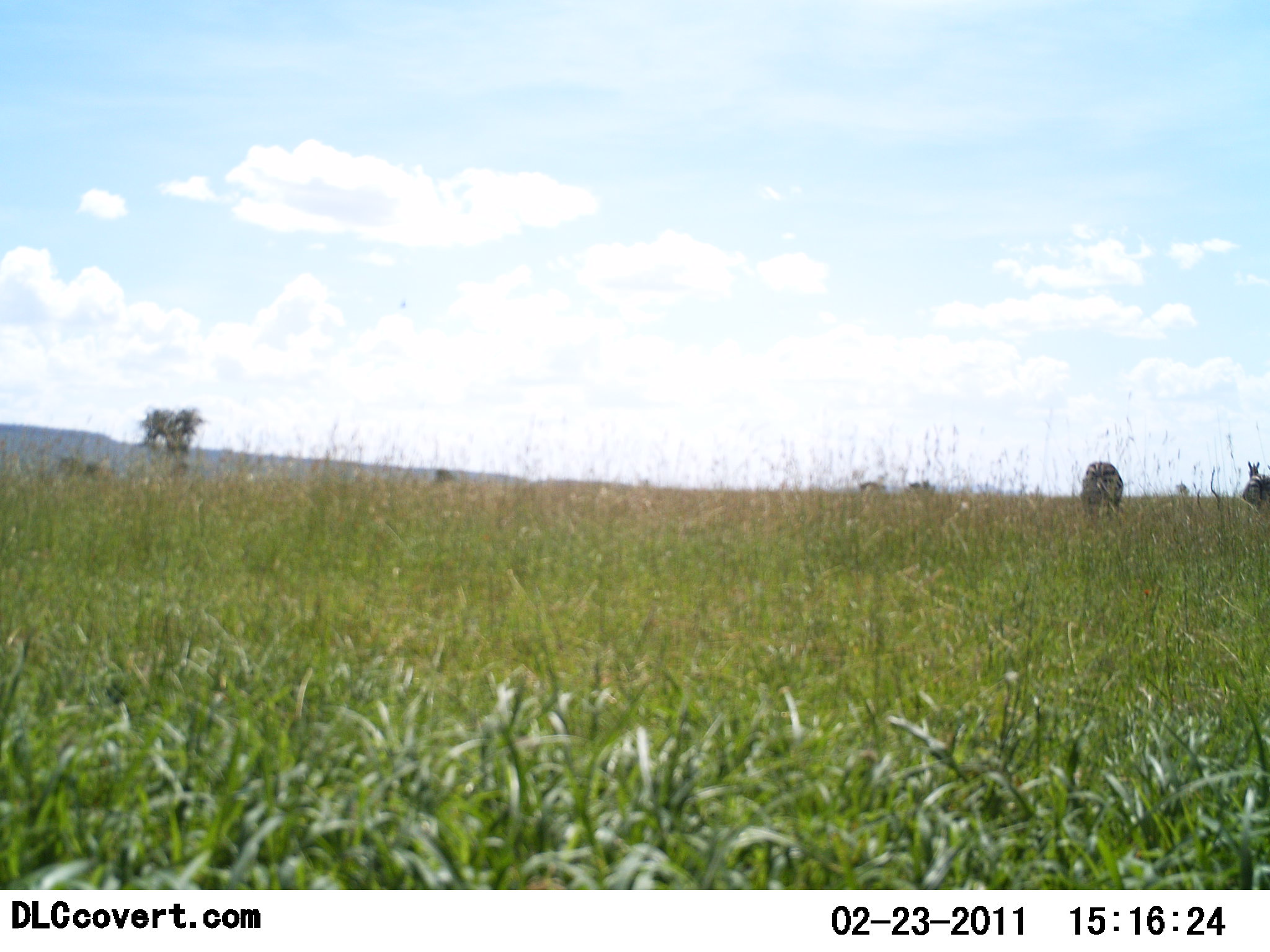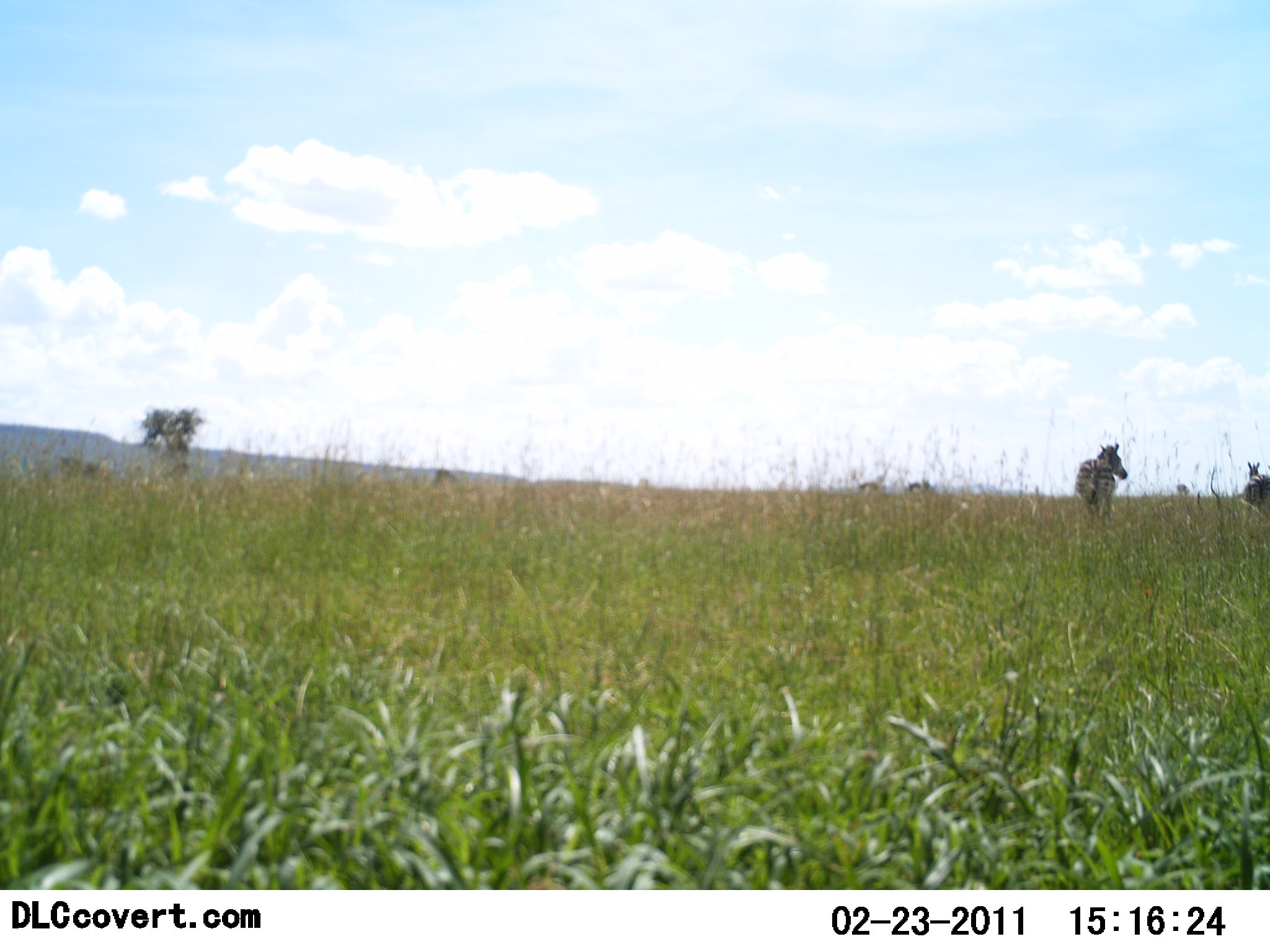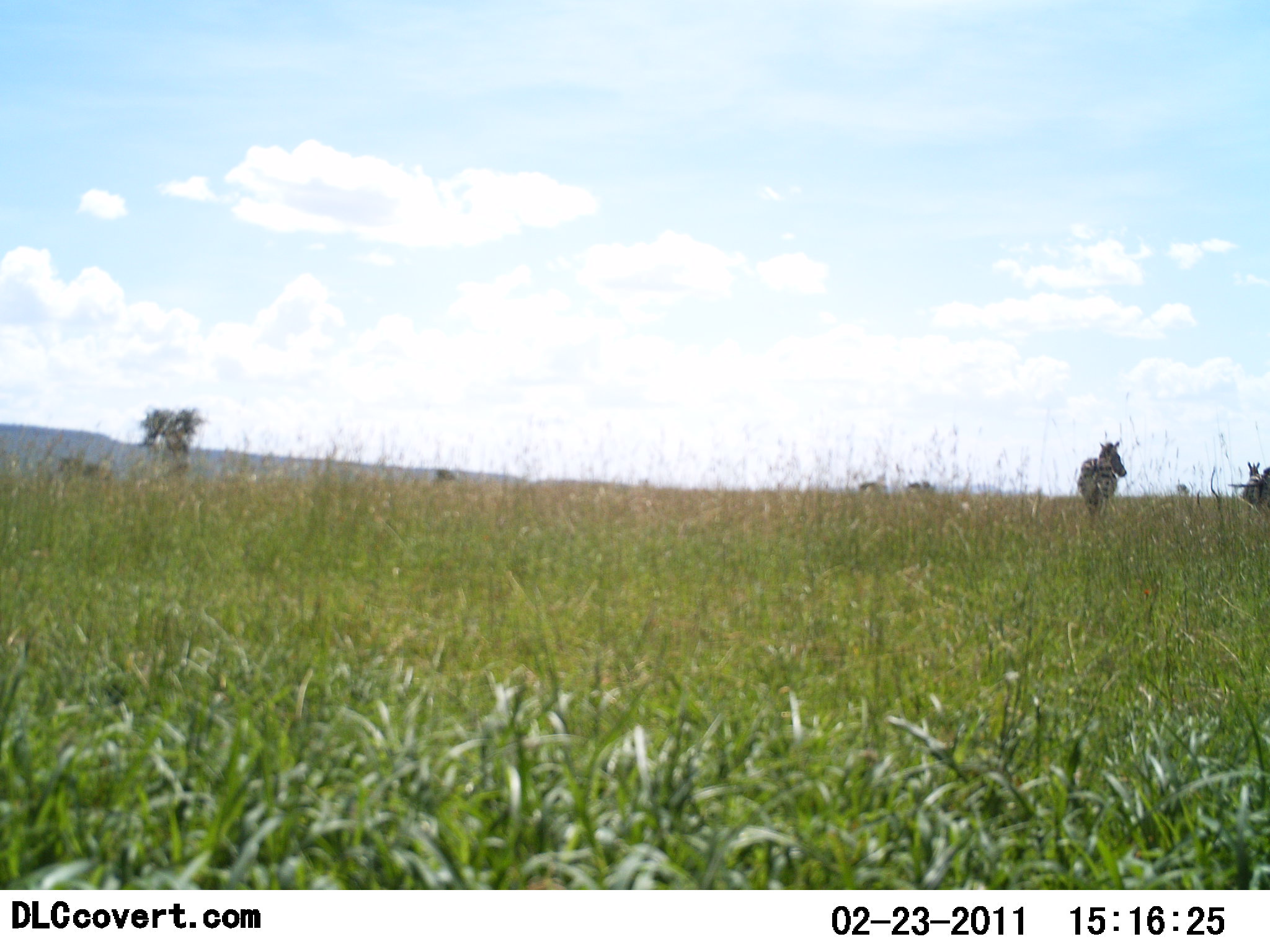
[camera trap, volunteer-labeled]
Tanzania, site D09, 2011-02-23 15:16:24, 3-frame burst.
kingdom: Animalia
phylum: Chordata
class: Mammalia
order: Perissodactyla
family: Equidae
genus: Equus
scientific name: Equus quagga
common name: plains zebra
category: zebra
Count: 2.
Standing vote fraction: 55%.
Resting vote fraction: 0%.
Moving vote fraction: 18%.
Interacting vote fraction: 0%.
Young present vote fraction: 0%.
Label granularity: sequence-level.